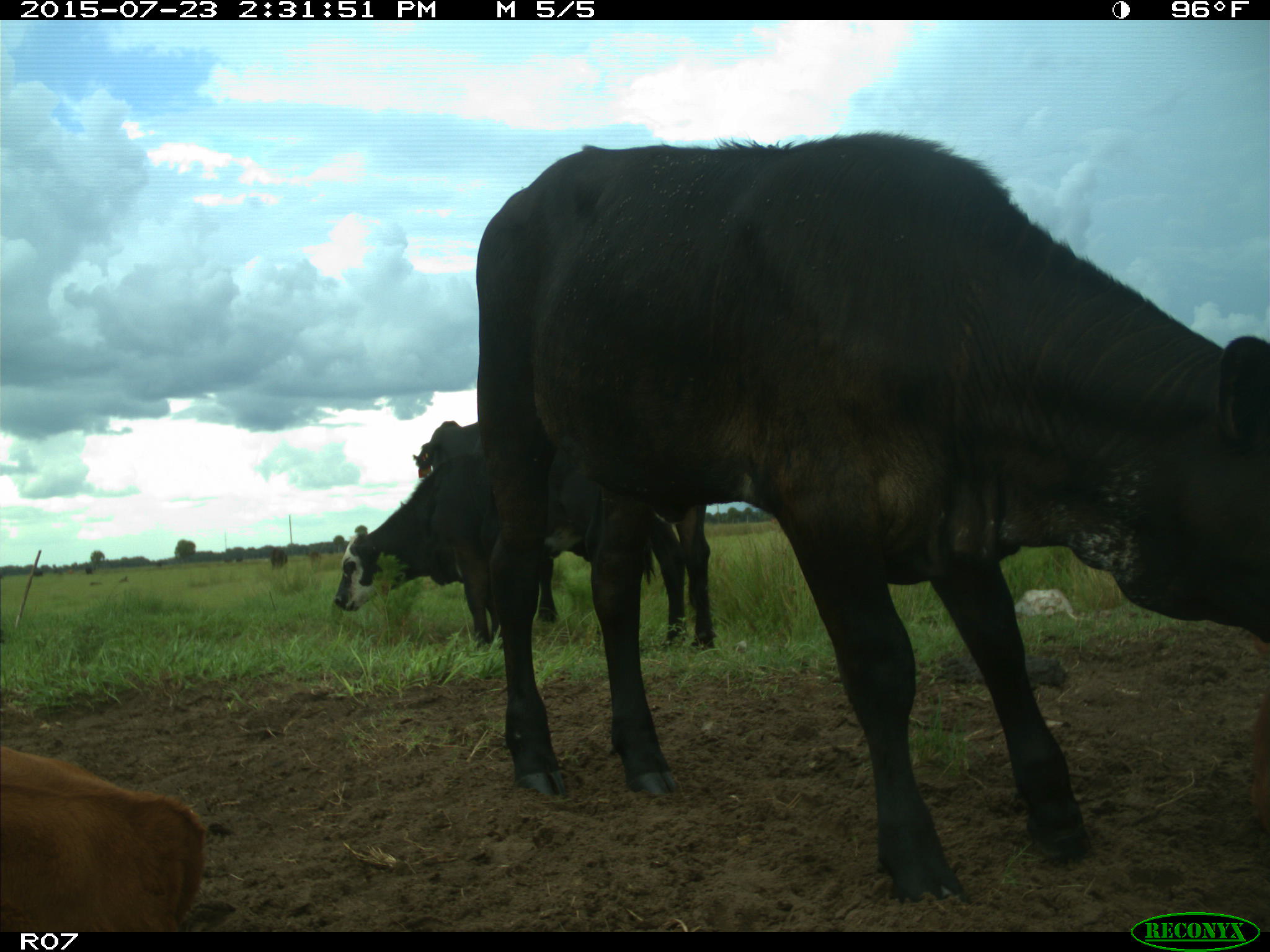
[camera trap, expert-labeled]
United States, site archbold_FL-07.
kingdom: Animalia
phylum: Chordata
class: Mammalia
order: Artiodactyla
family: Bovidae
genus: Bos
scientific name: Bos taurus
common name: domestic cow